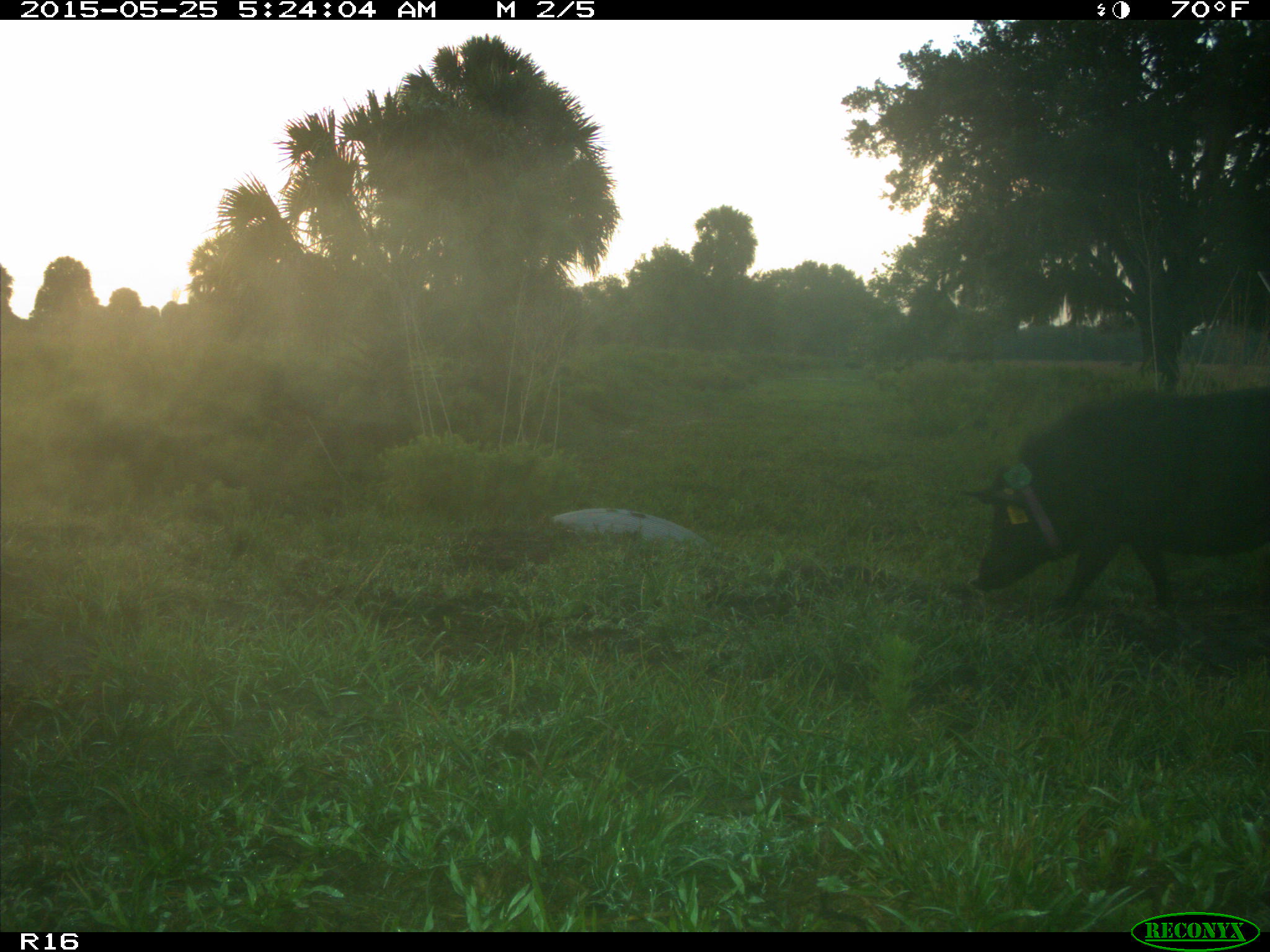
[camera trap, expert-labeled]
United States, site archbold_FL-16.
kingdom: Animalia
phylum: Chordata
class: Mammalia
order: Artiodactyla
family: Suidae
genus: Sus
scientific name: Sus scrofa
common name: wild boar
Sus scrofa (wild boar).